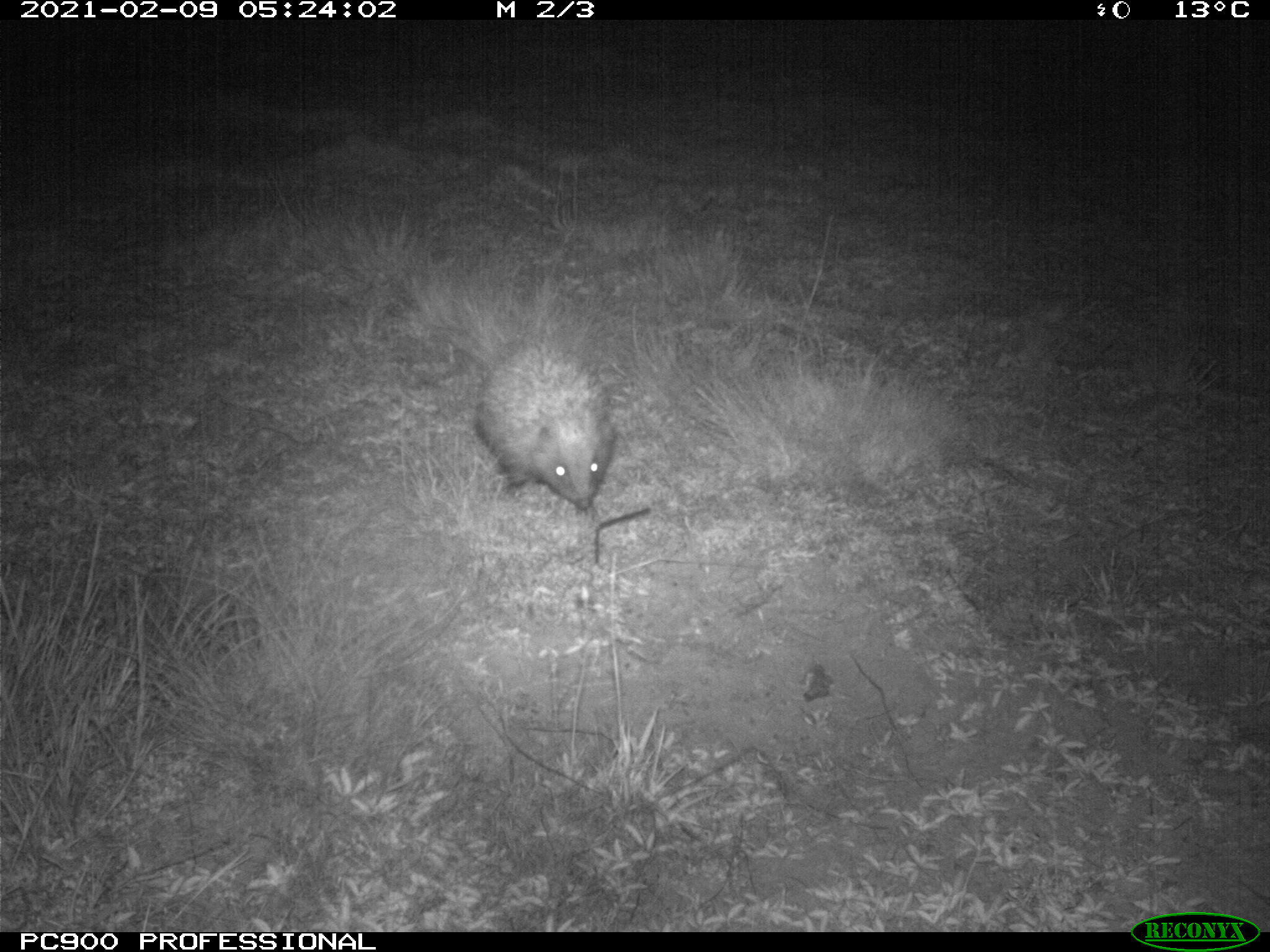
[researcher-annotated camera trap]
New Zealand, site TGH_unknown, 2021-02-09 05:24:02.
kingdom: Animalia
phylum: Chordata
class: Mammalia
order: Eulipotyphla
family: Erinaceidae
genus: Erinaceus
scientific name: Erinaceus europaeus europaeus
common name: european hedgehog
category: hedgehog